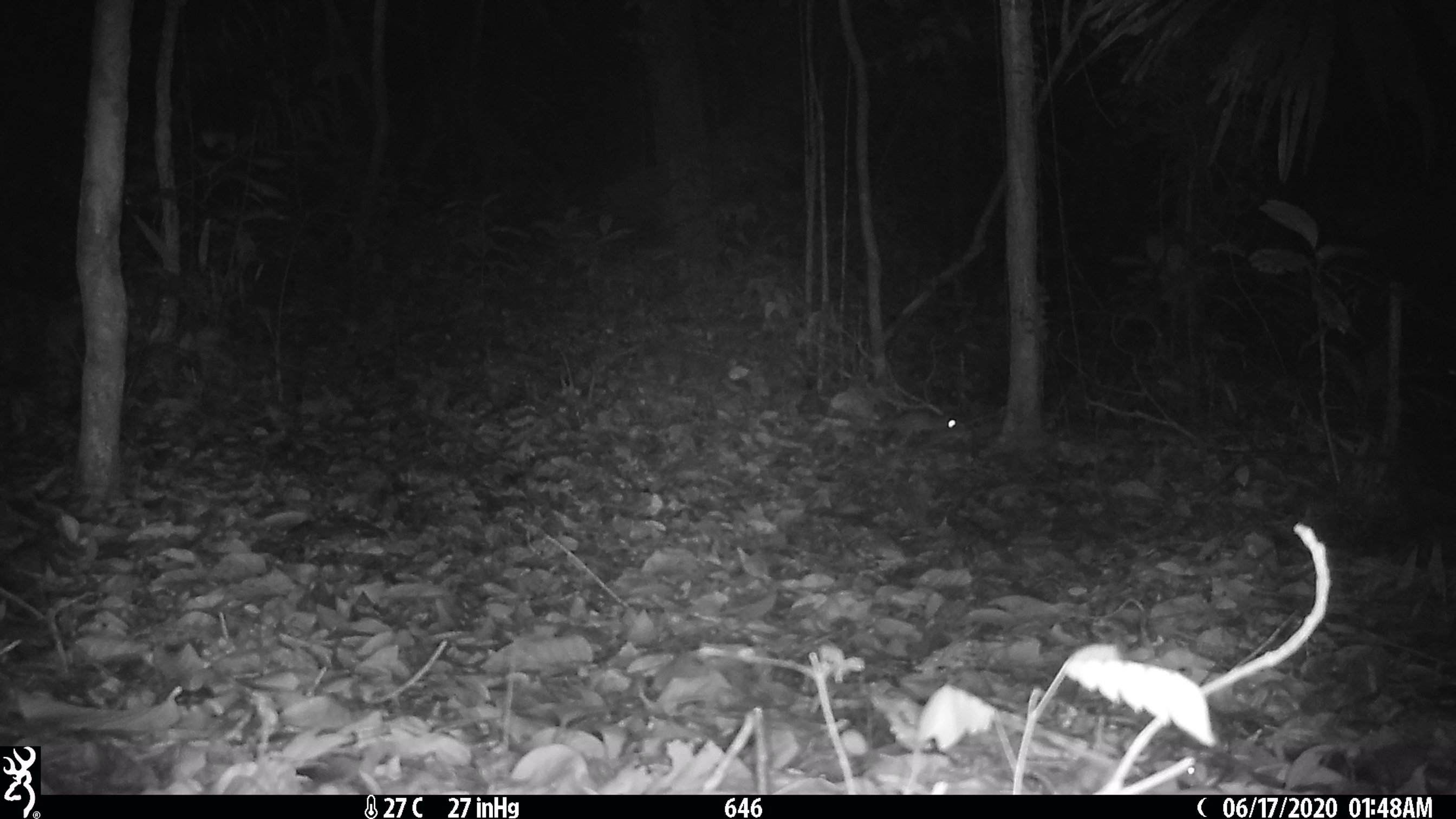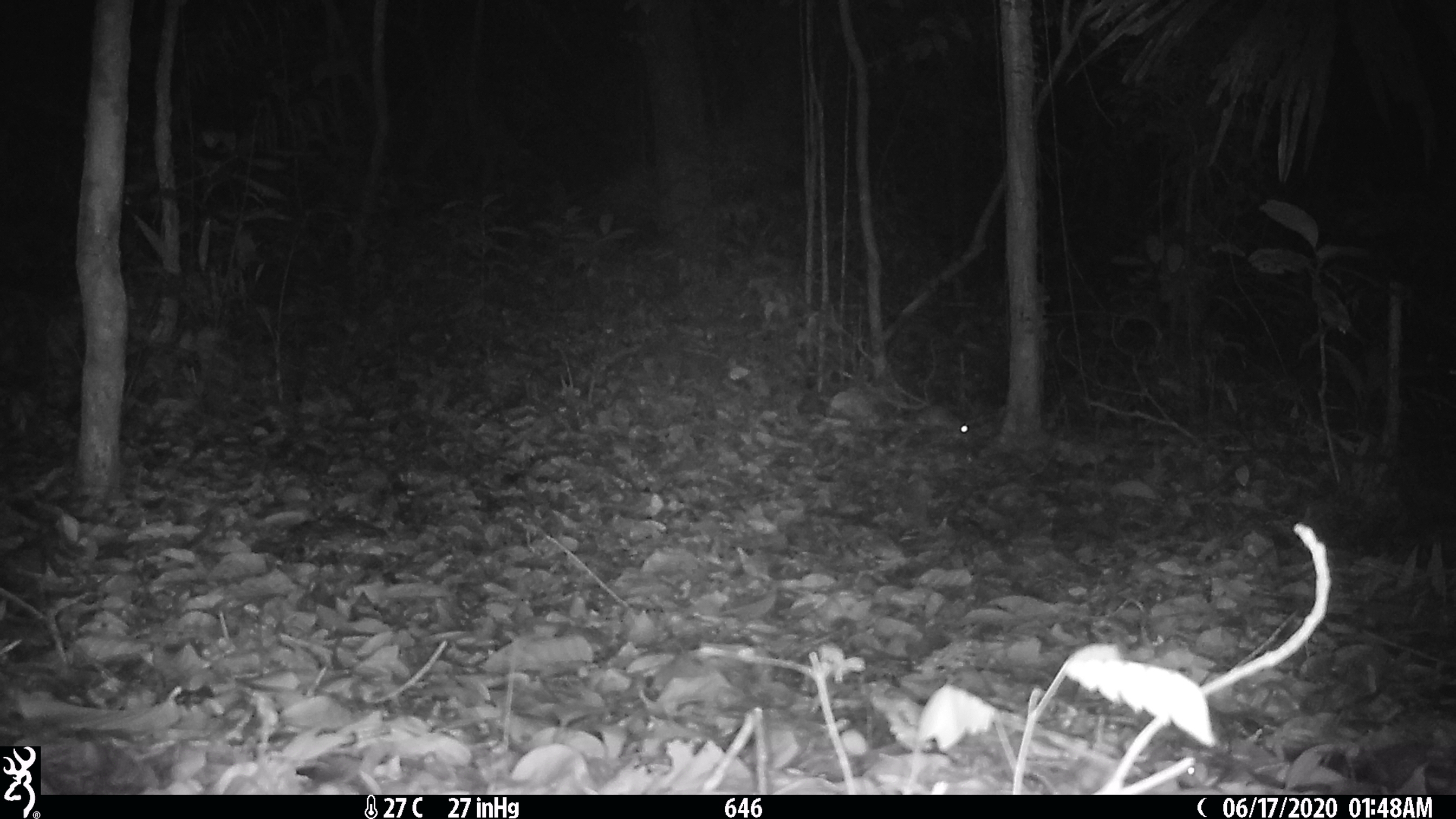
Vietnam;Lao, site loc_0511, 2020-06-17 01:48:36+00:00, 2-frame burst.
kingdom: Animalia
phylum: Chordata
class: Mammalia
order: Rodentia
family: Muridae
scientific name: Muridae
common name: old-world mice and rats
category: unidentified murid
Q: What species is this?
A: Unidentified murid (old-world mice and rats) (Muridae).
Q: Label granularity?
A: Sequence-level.